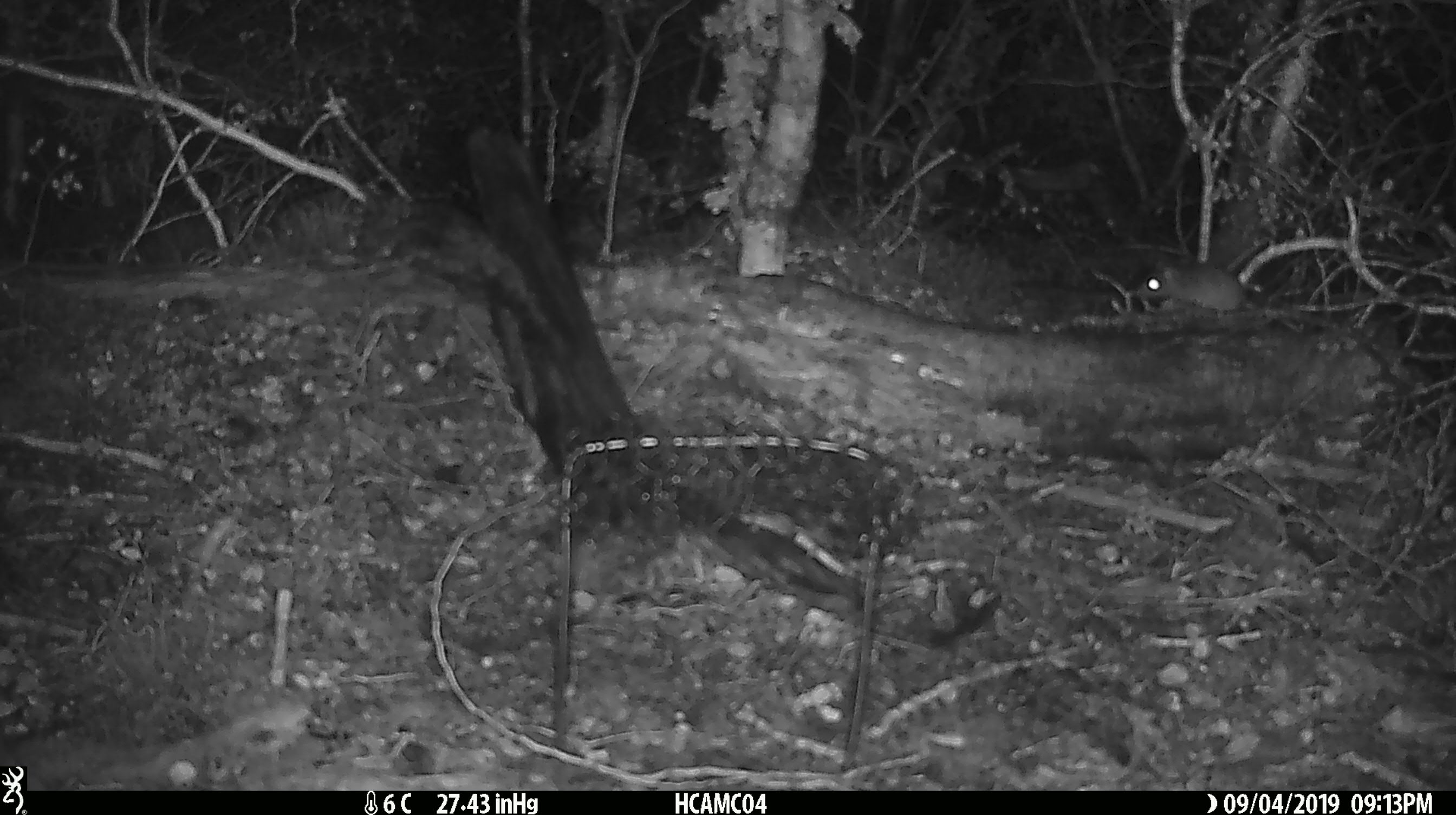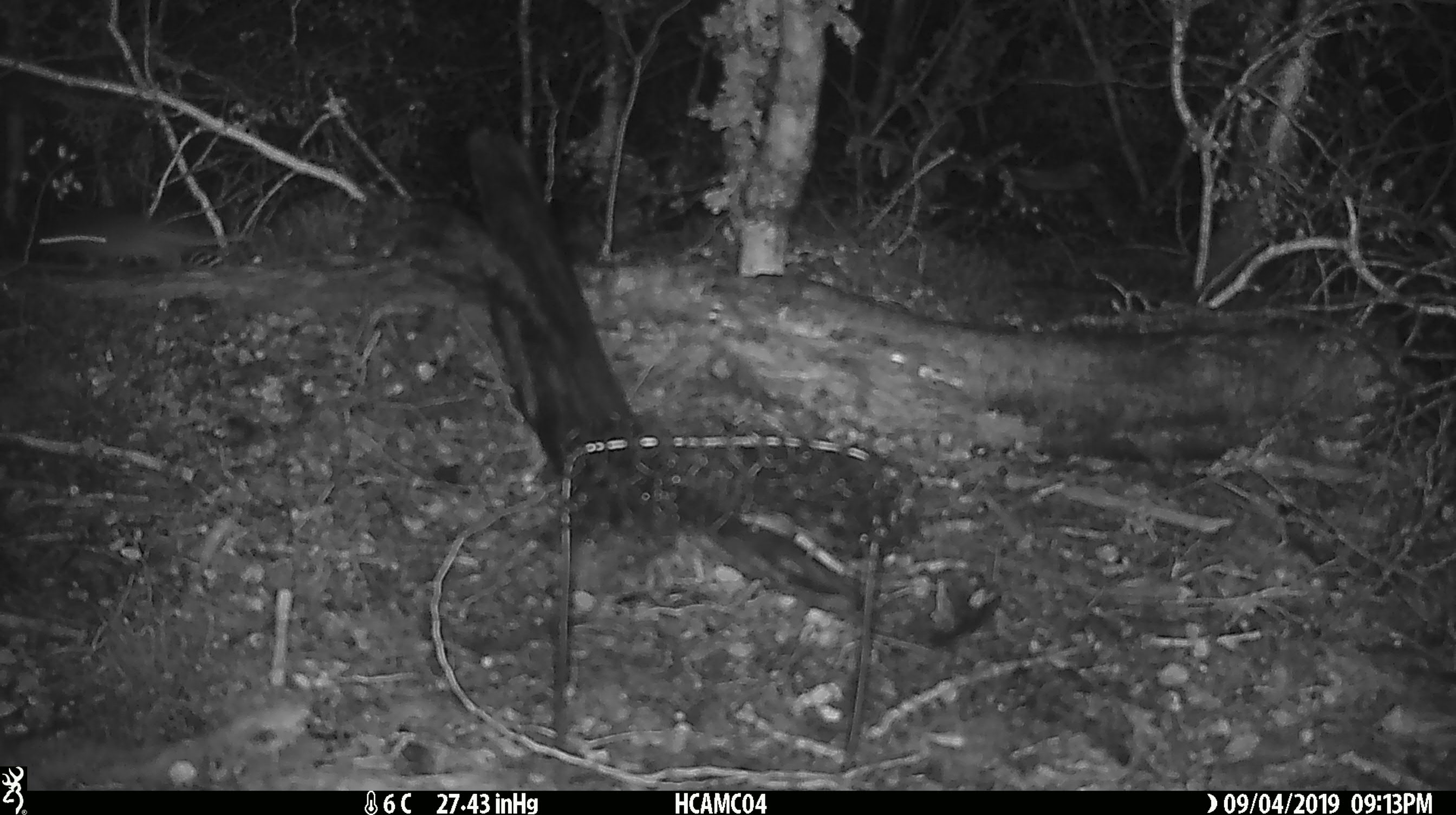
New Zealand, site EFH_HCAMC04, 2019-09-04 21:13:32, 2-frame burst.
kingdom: Animalia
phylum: Chordata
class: Mammalia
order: Rodentia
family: Muridae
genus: Mus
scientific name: Mus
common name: mouse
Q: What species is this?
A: Mouse (Mus).